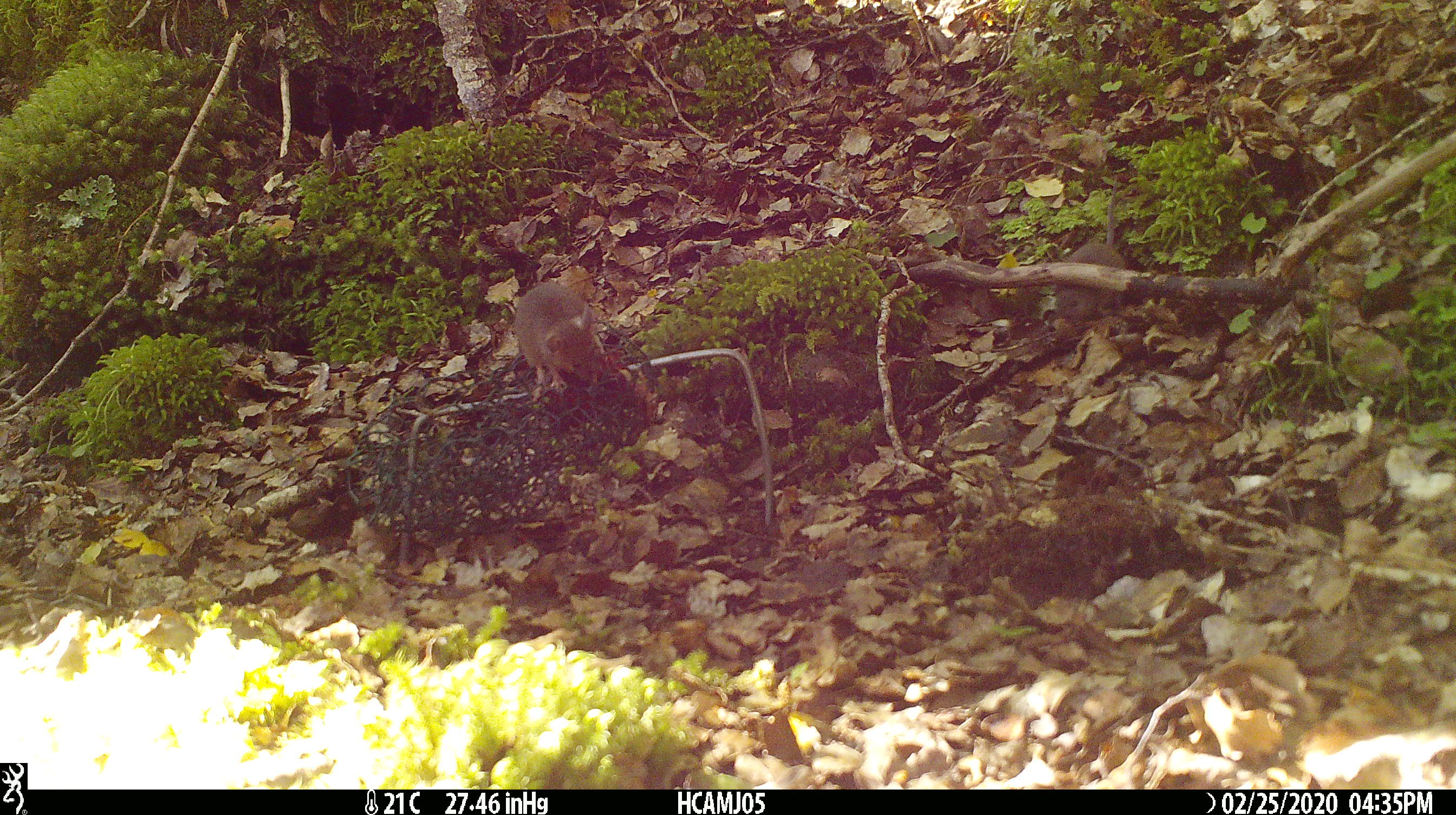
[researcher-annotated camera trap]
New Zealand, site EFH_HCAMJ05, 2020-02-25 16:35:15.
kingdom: Animalia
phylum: Chordata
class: Mammalia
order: Rodentia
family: Muridae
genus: Mus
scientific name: Mus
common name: mouse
Mouse (Mus).